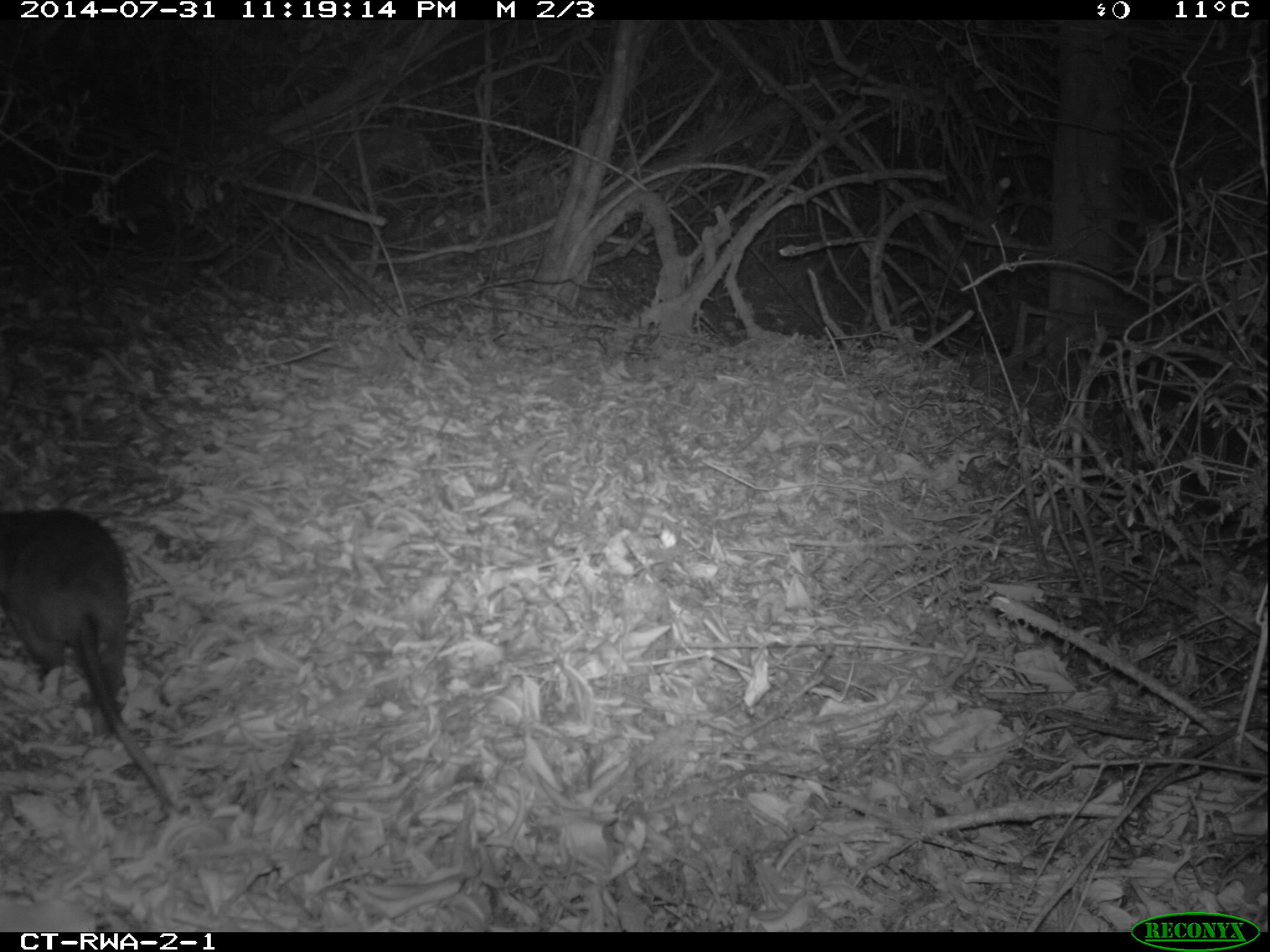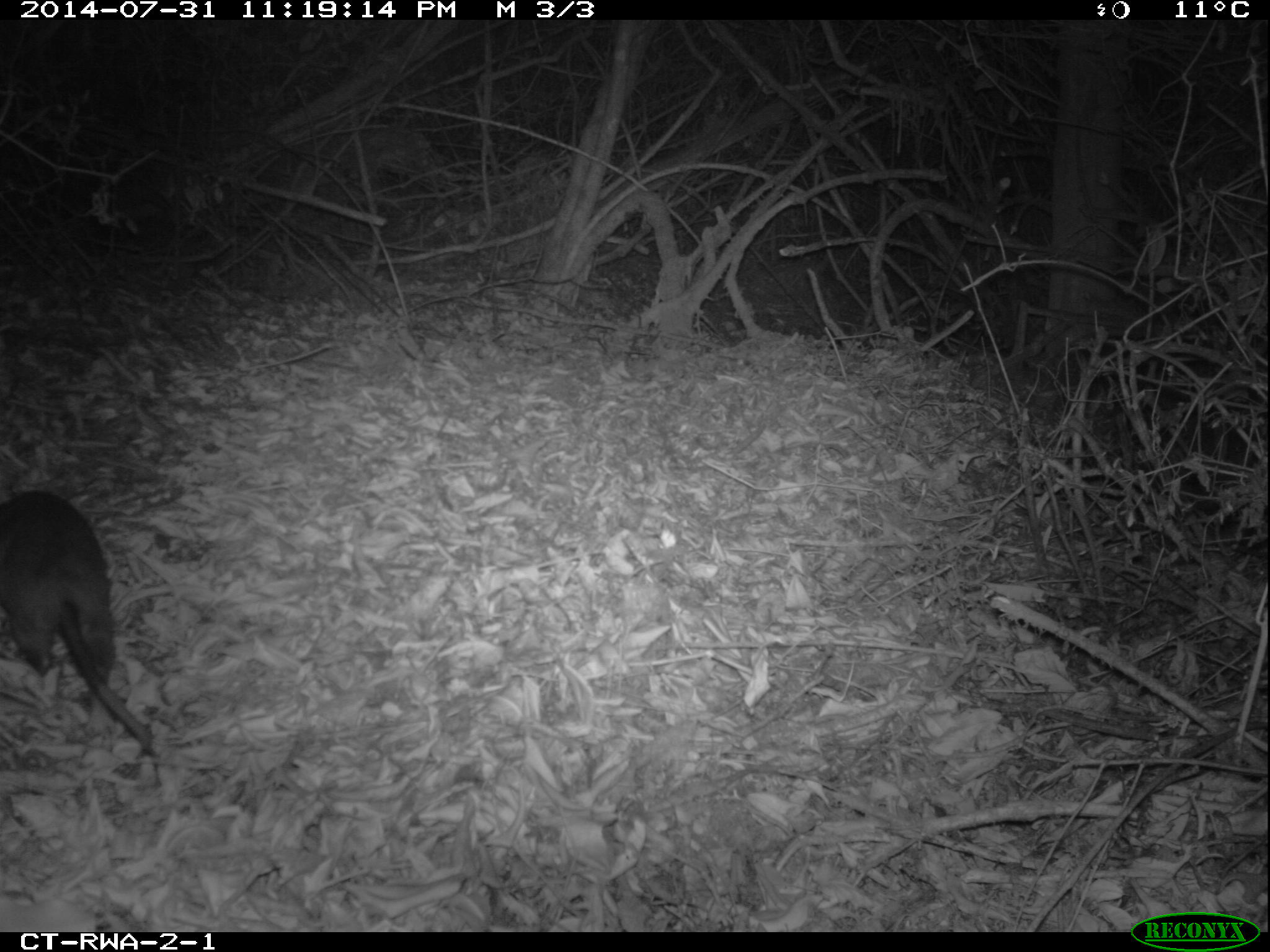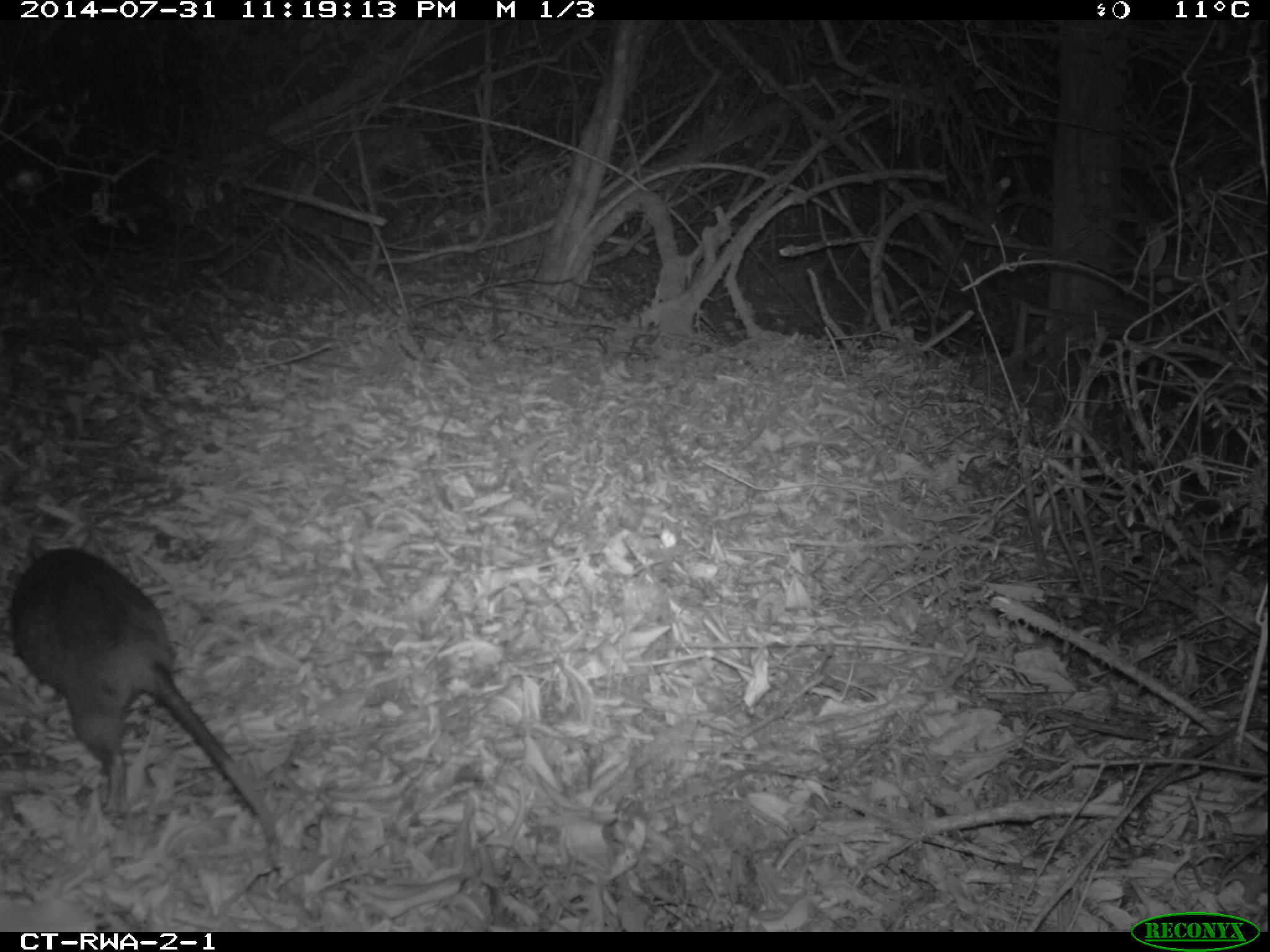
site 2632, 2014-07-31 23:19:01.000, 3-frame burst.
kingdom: Animalia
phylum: Chordata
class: Mammalia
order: Rodentia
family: Nesomyidae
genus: Cricetomys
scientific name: Cricetomys gambianus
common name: african giant pouched rat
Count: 1.